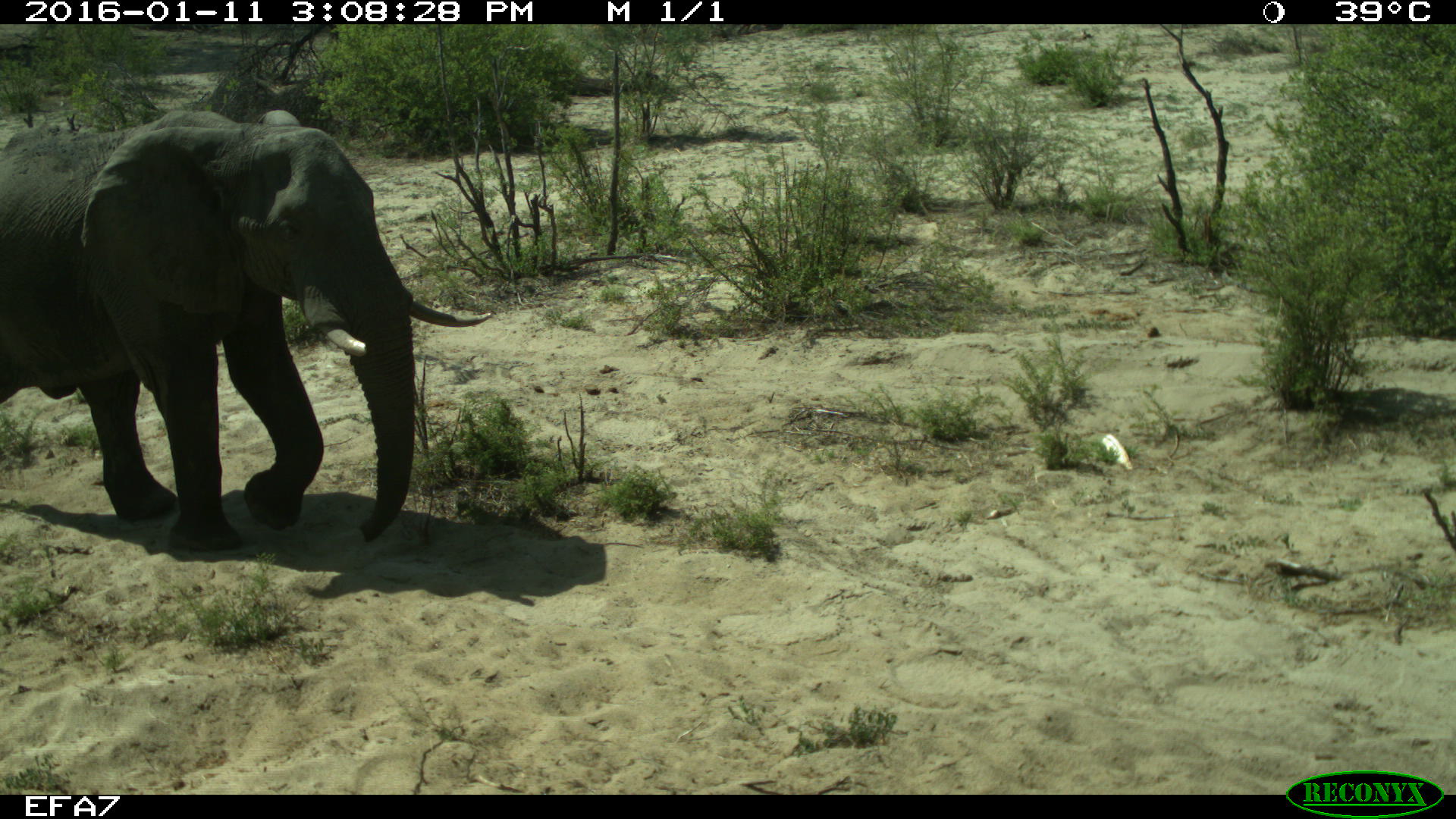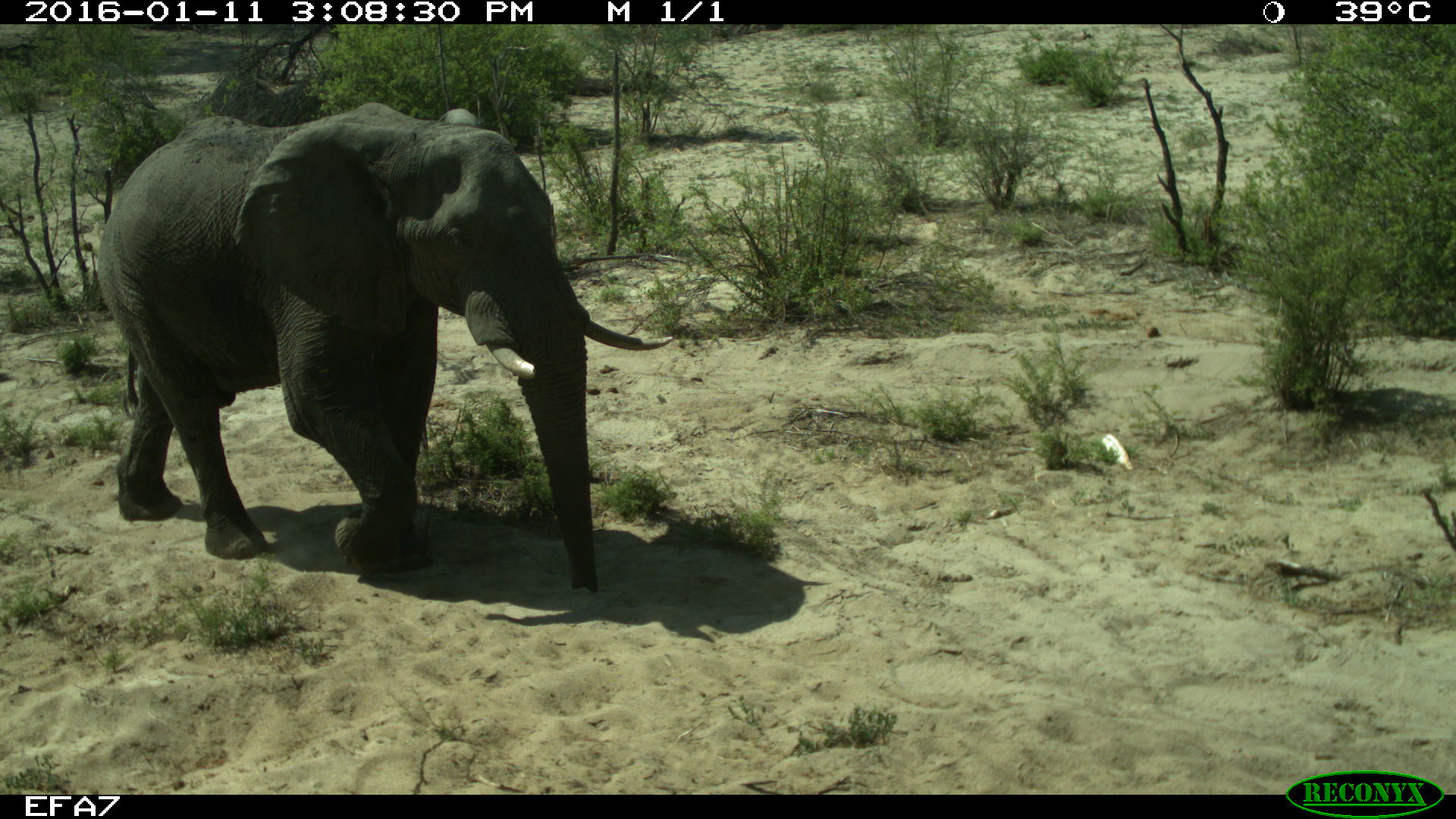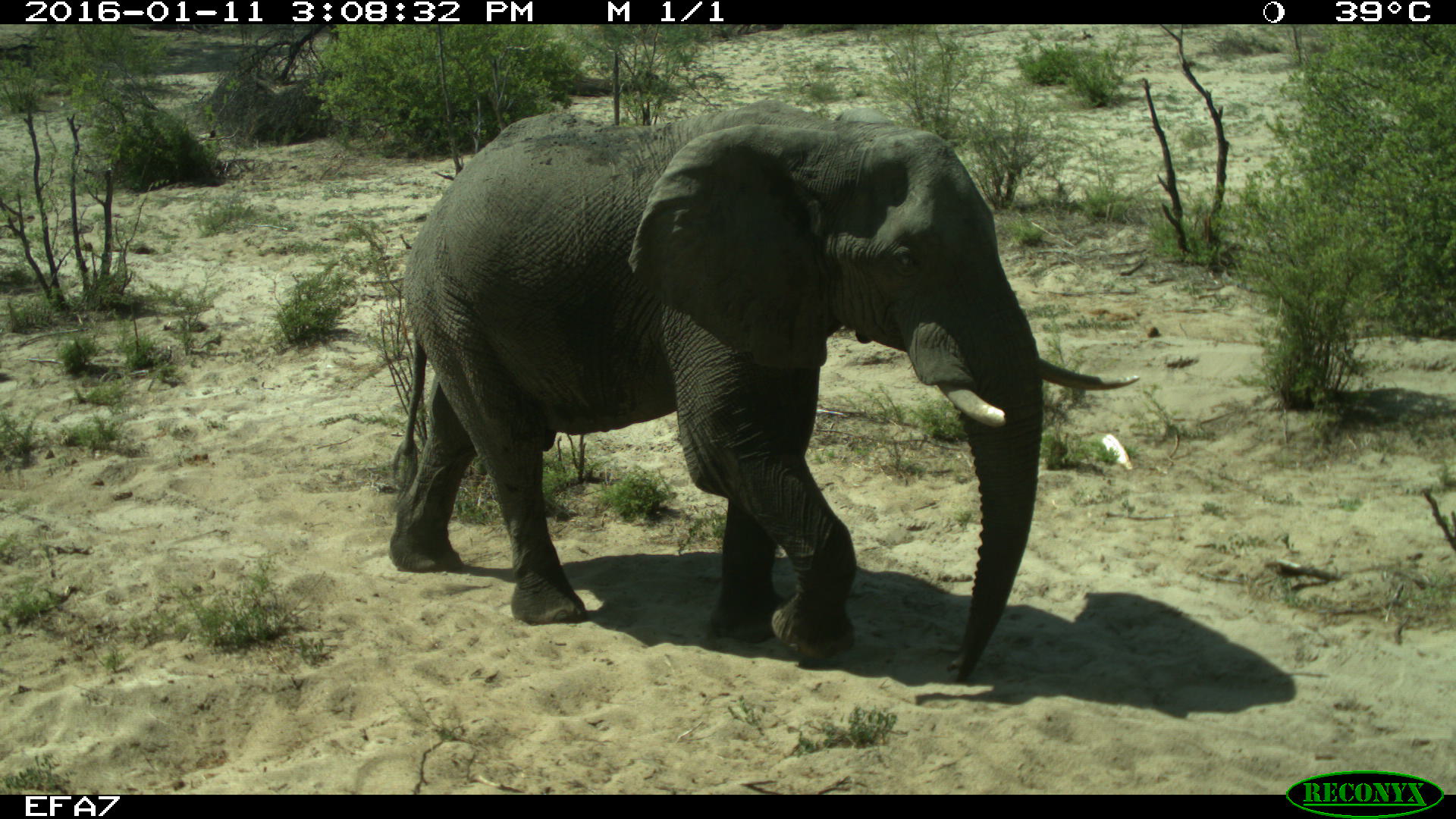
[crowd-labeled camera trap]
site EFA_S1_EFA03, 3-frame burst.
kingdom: Animalia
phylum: Chordata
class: Mammalia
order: Proboscidea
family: Elephantidae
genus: Loxodonta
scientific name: Loxodonta africana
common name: african bush elephant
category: elephant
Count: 1.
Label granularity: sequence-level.